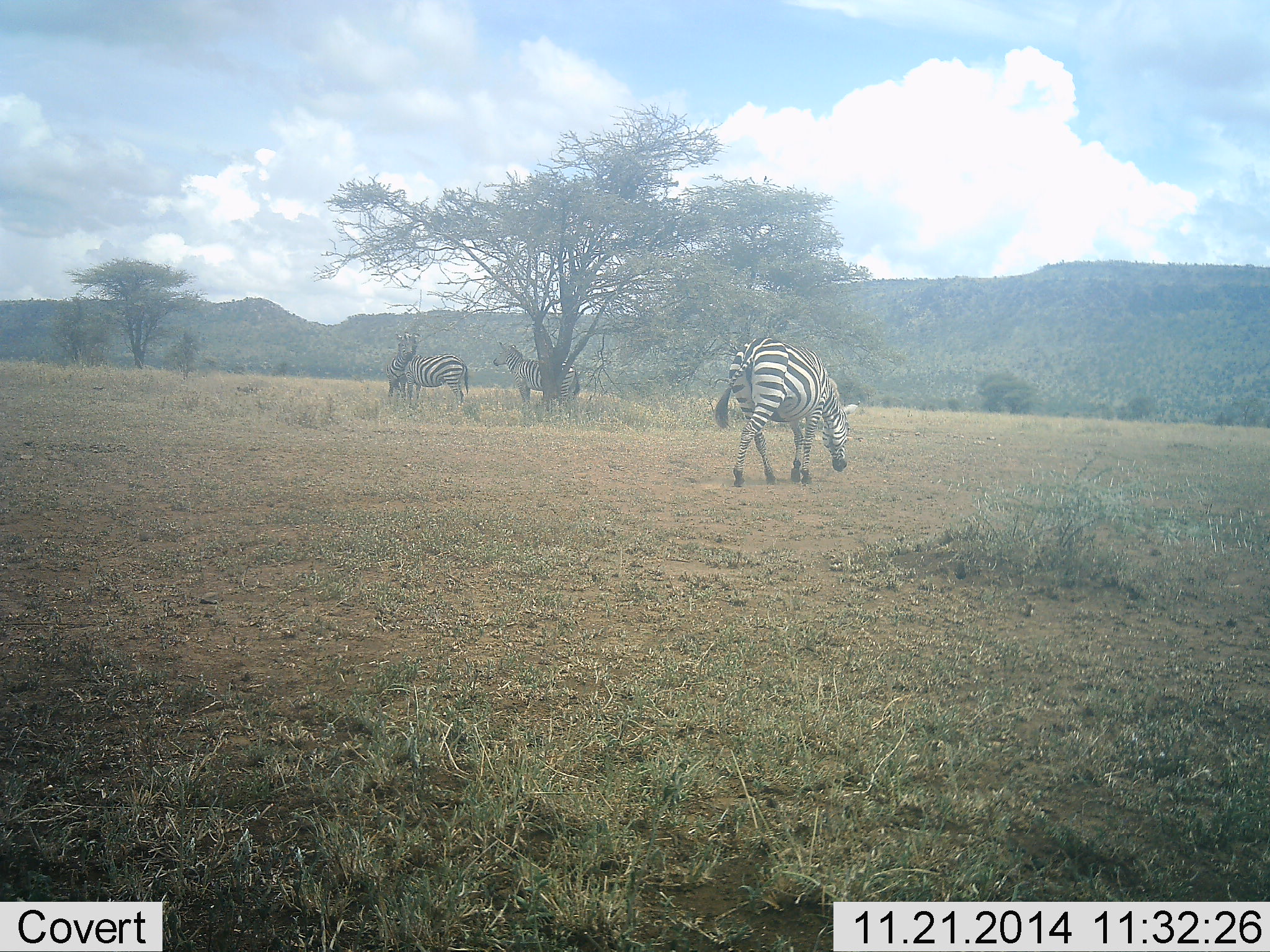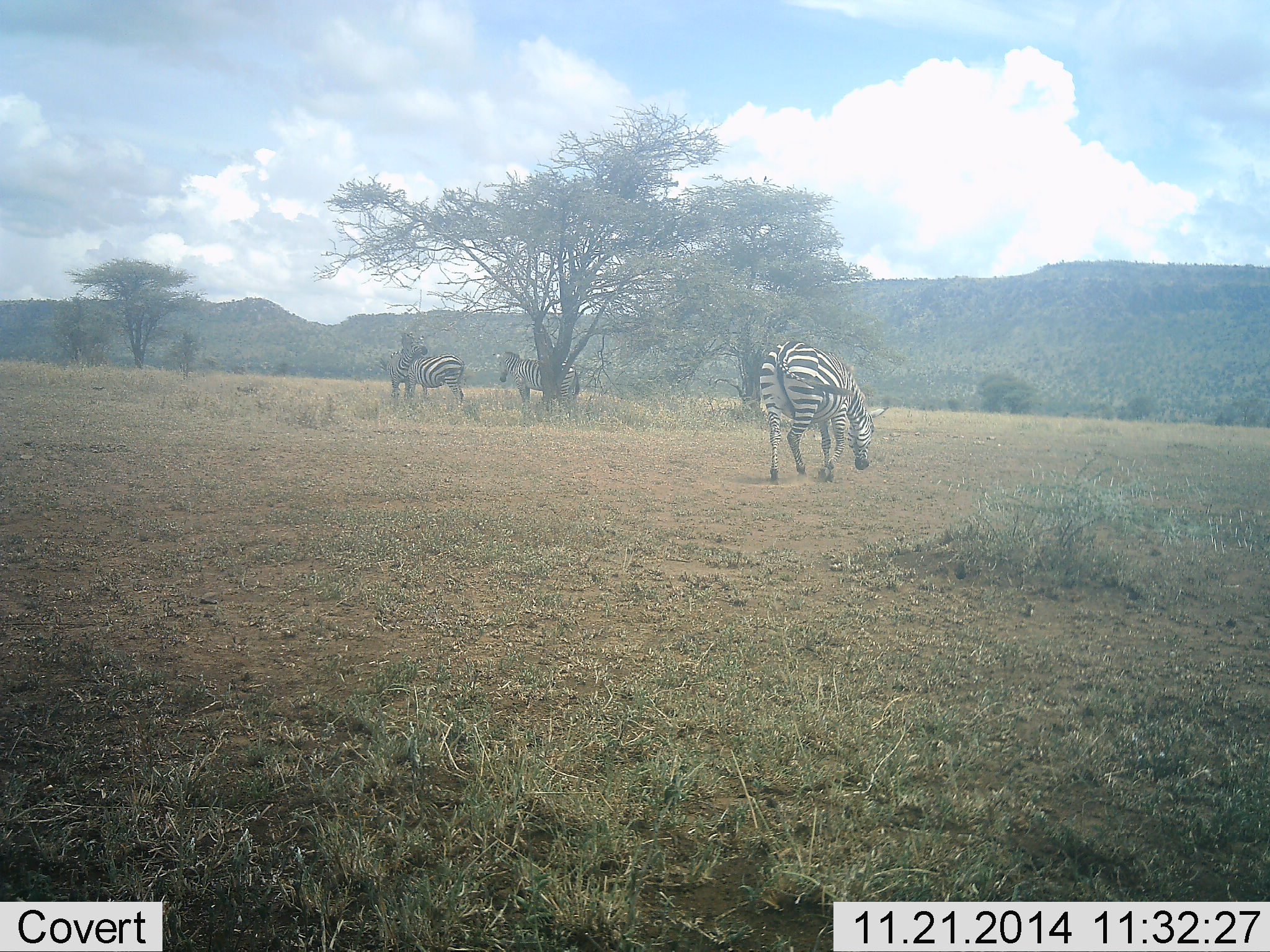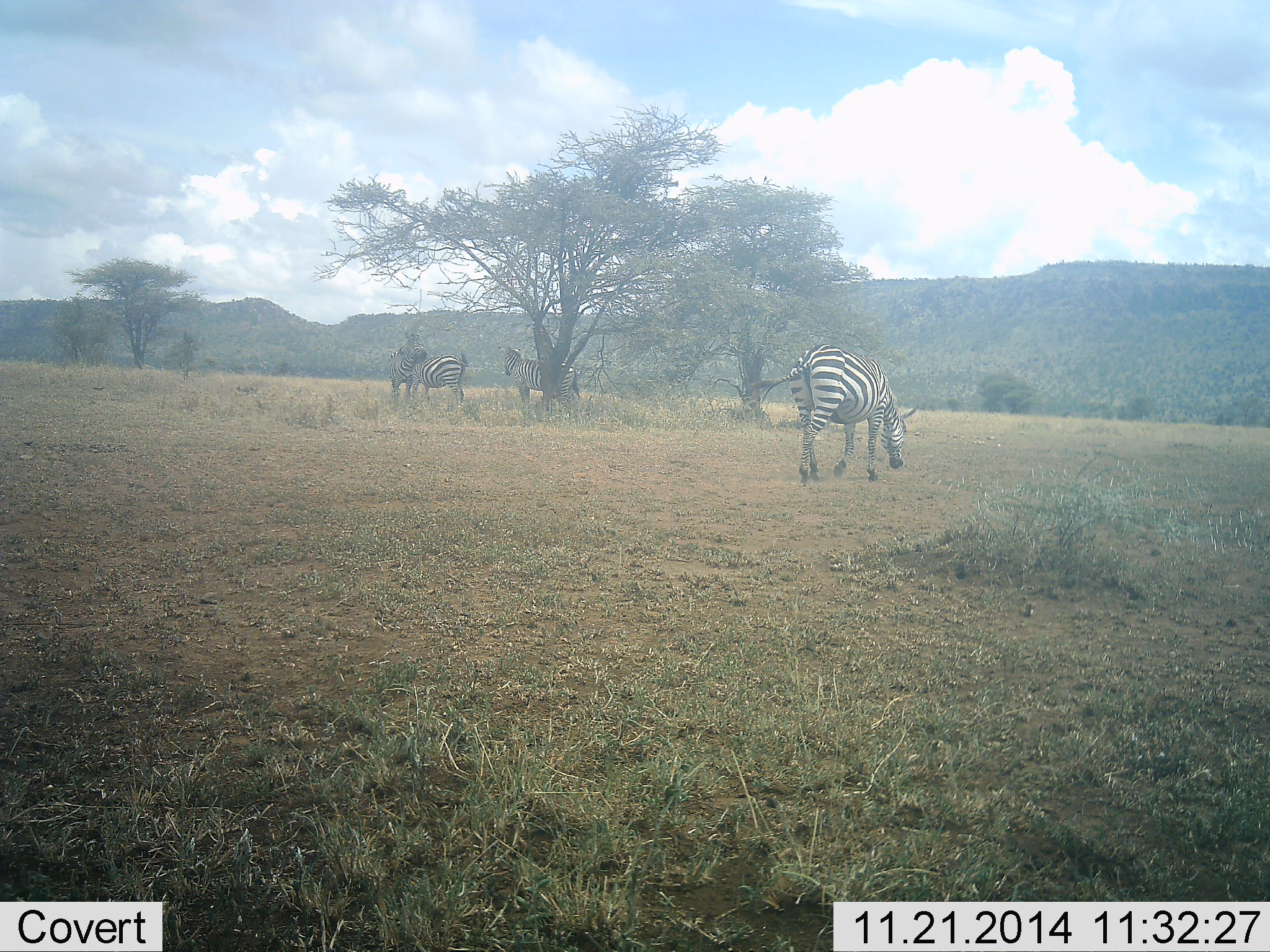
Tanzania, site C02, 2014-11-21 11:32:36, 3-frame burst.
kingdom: Animalia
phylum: Chordata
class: Mammalia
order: Perissodactyla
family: Equidae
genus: Equus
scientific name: Equus quagga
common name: plains zebra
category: zebra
Zebra (plains zebra) (Equus quagga), count 4. Behavior (volunteer vote fractions): standing 50%, resting 10%, moving 50%, interacting 20%. Young present (vote fraction): 0%. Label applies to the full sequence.